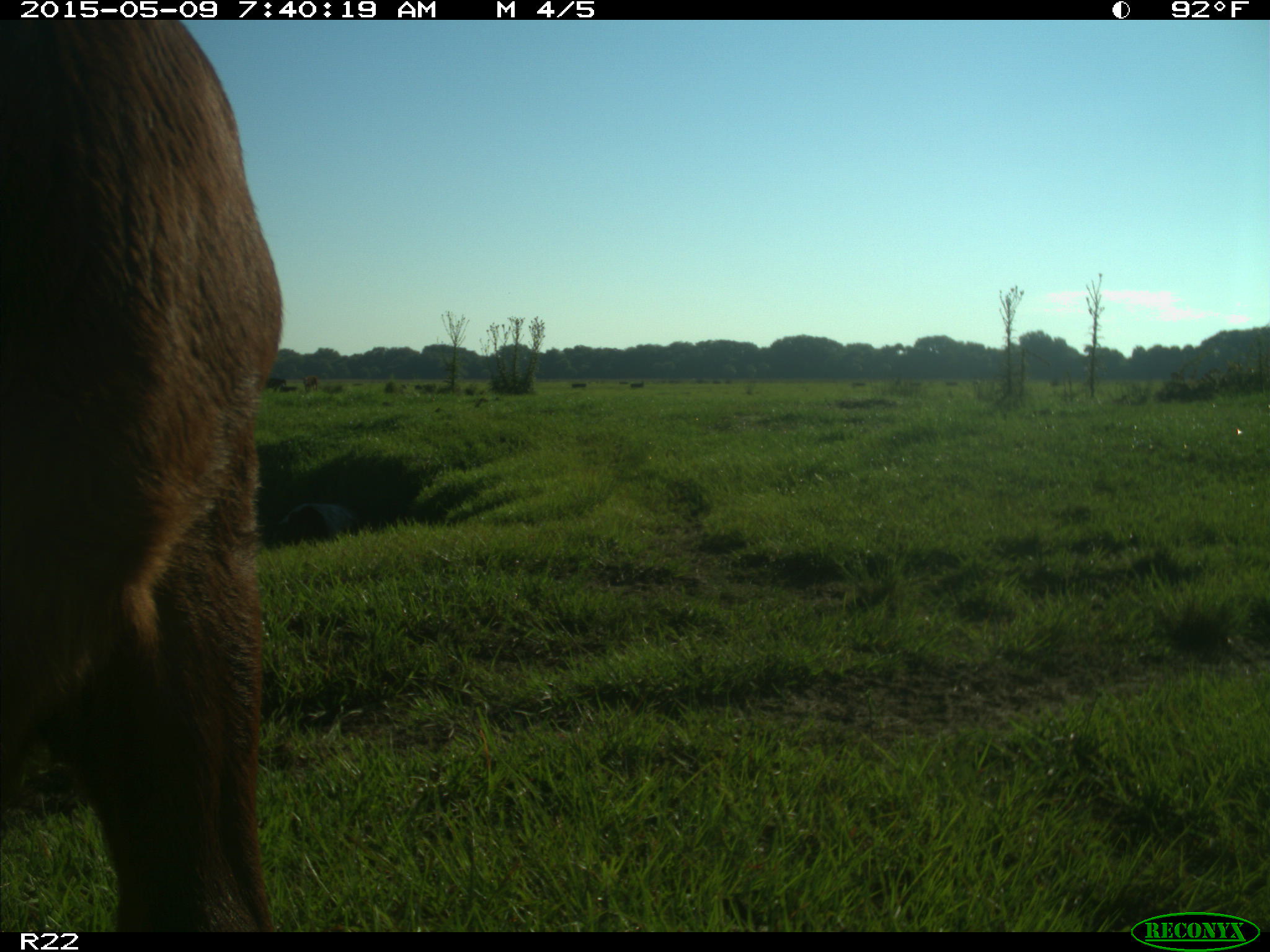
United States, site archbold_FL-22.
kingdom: Animalia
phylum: Chordata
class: Mammalia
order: Artiodactyla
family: Bovidae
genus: Bos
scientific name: Bos taurus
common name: domestic cow